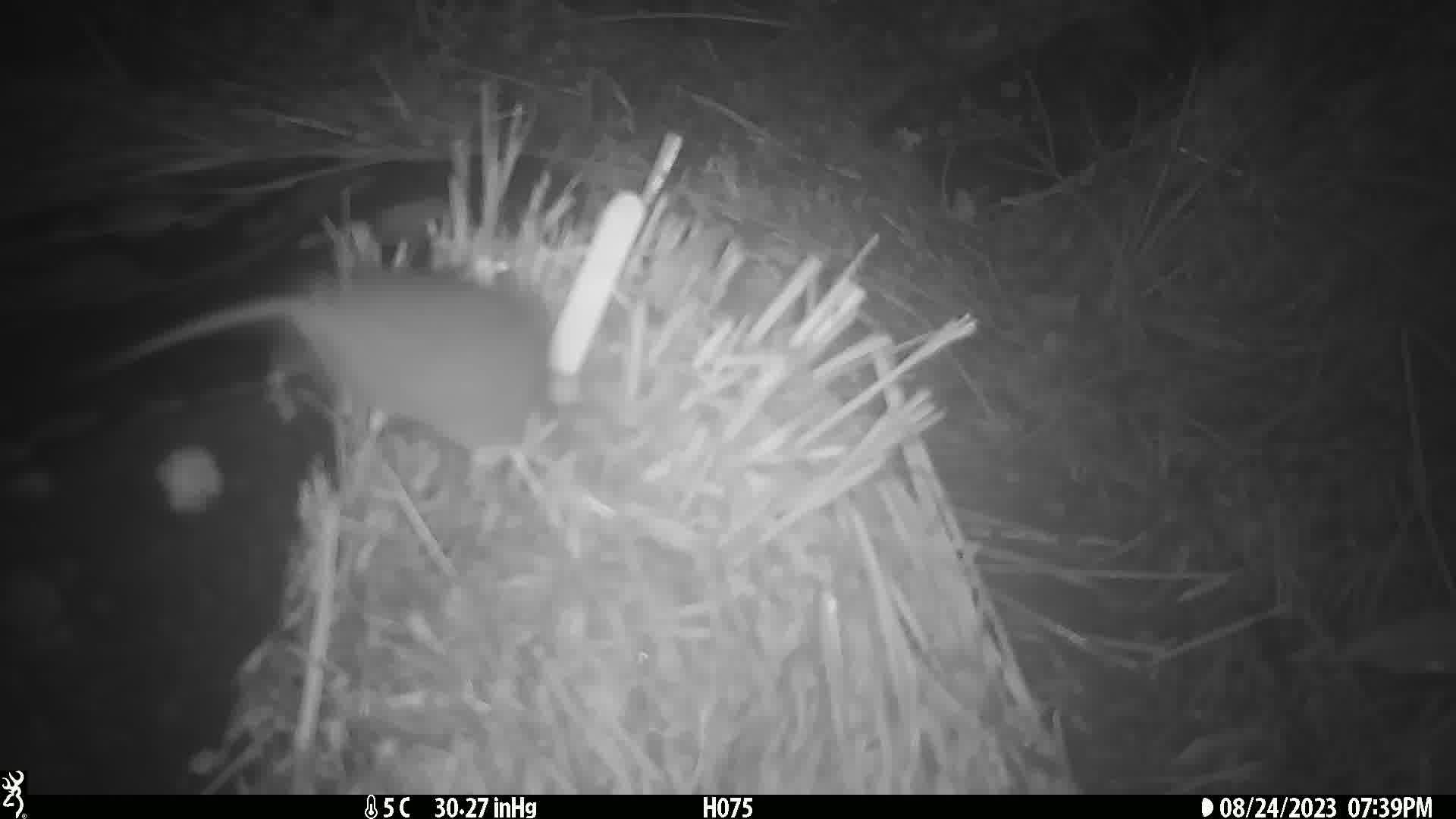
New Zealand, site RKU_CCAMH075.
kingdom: Animalia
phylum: Chordata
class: Mammalia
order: Rodentia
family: Muridae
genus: Rattus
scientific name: Rattus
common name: rat